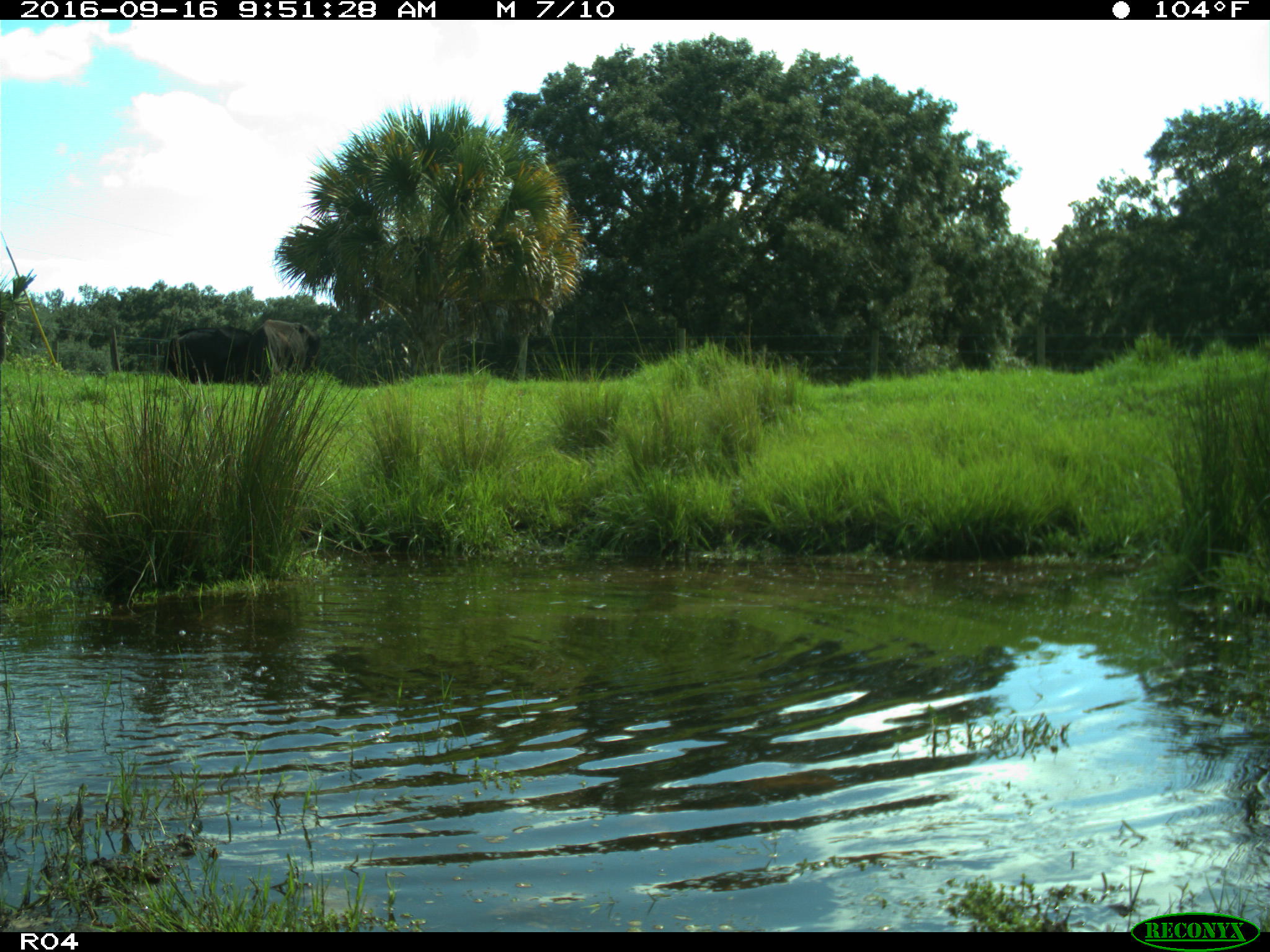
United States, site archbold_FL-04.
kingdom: Animalia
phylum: Chordata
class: Mammalia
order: Artiodactyla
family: Bovidae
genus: Bos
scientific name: Bos taurus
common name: domestic cow